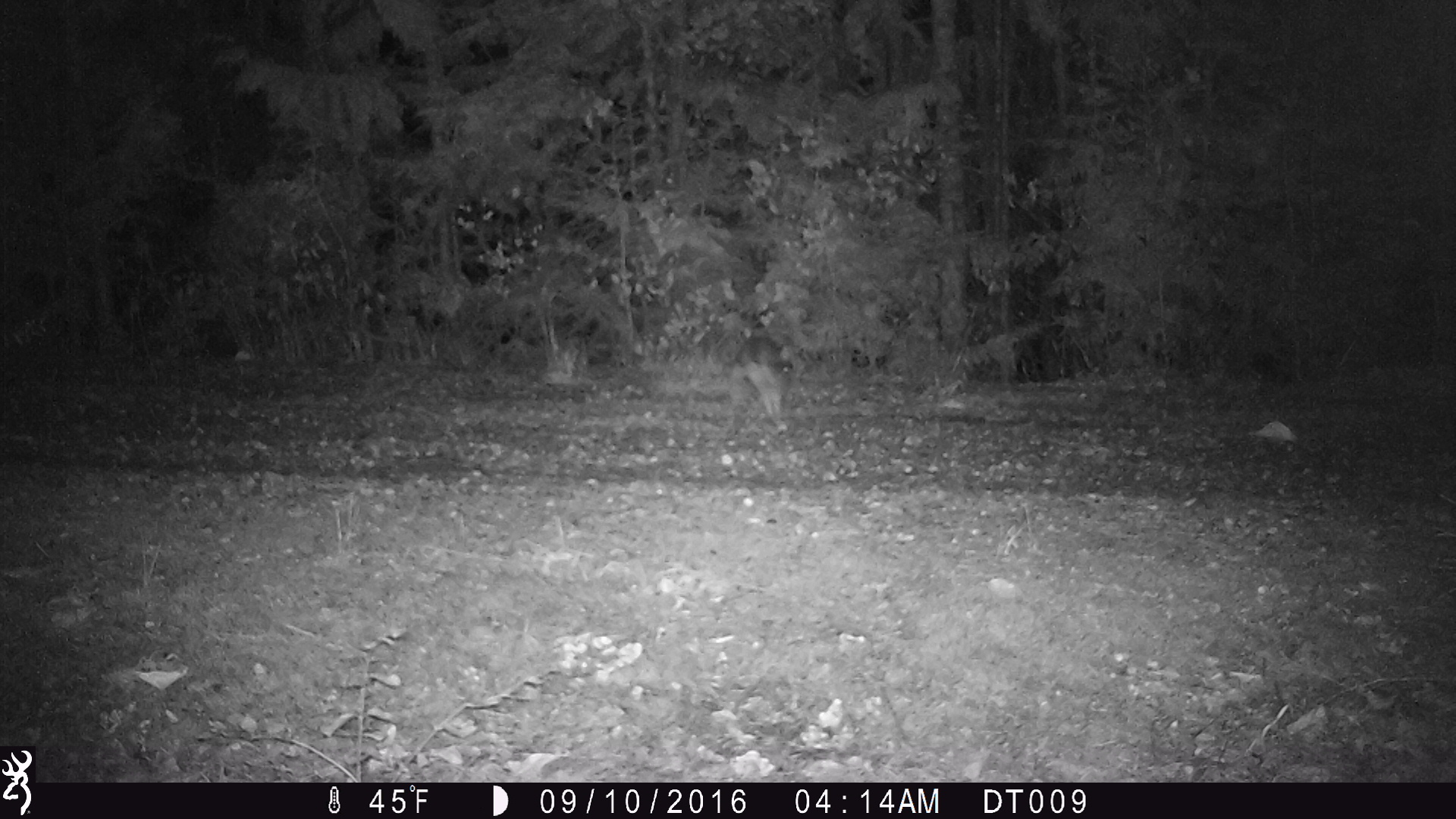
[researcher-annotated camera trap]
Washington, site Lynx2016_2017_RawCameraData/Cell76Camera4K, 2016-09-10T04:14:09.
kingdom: Animalia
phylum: Chordata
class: Mammalia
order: Lagomorpha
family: Leporidae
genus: Lepus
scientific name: Lepus americanus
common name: snowshoe hare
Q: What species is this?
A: Lepus americanus (snowshoe hare).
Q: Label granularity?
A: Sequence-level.